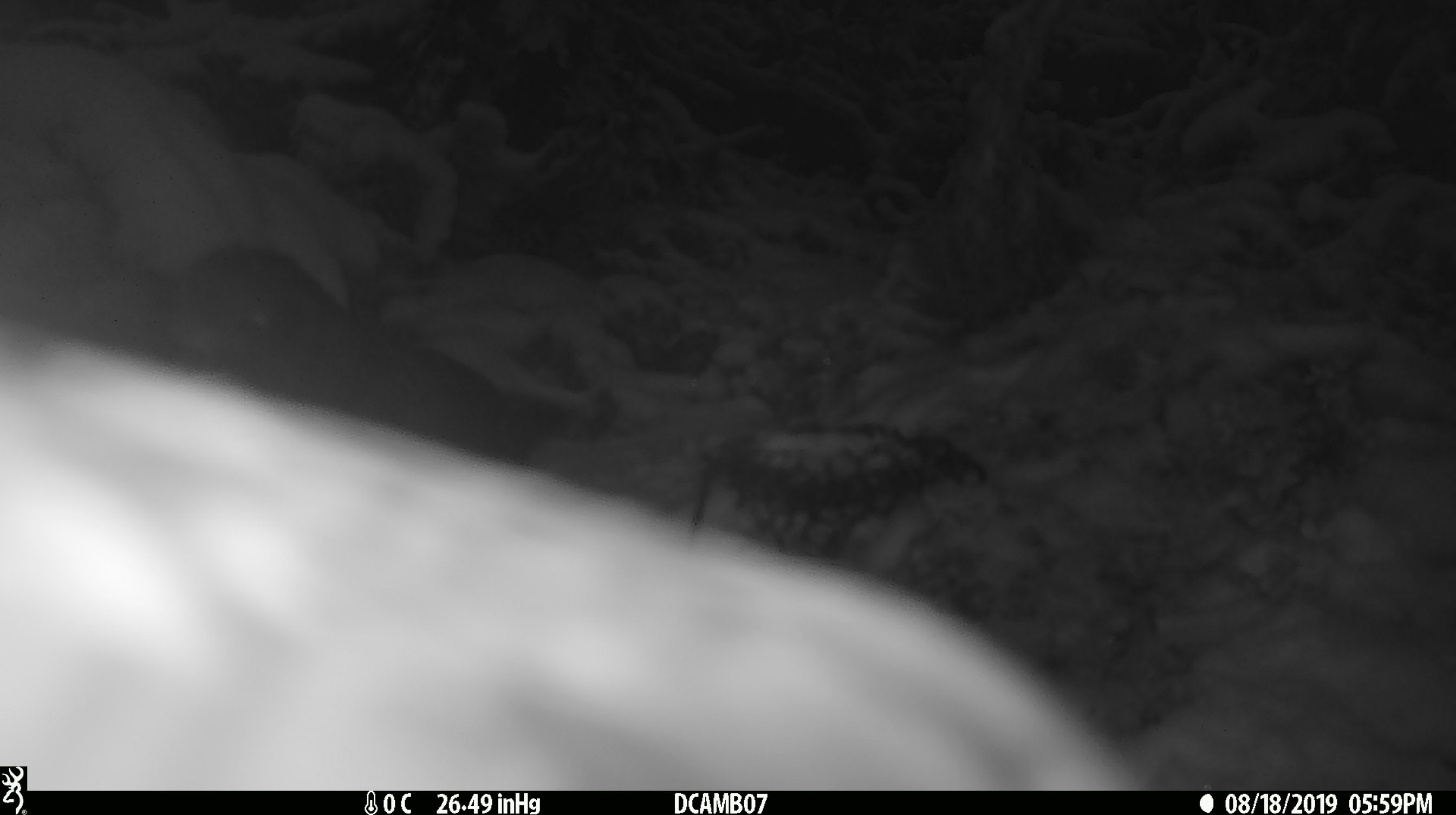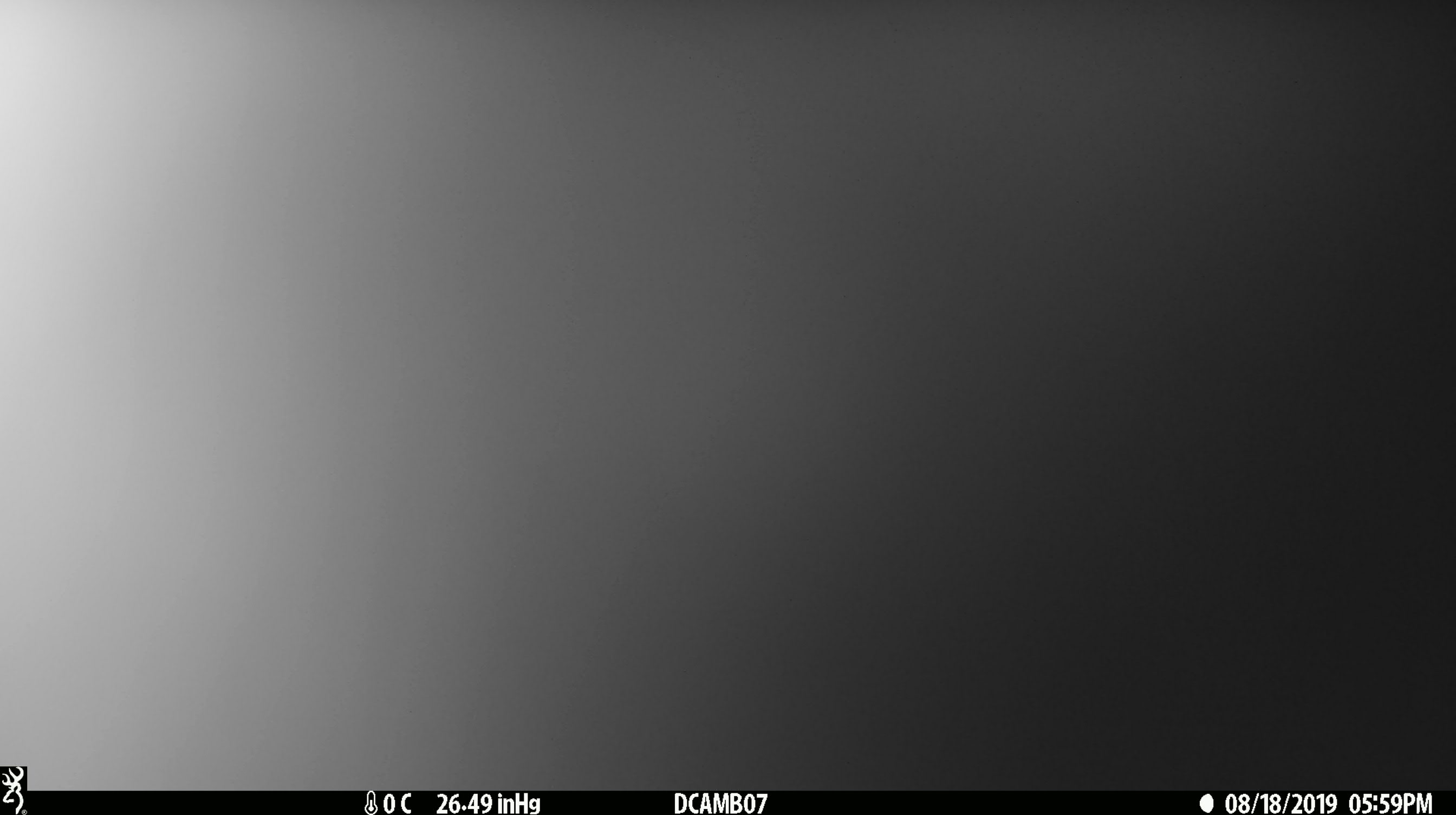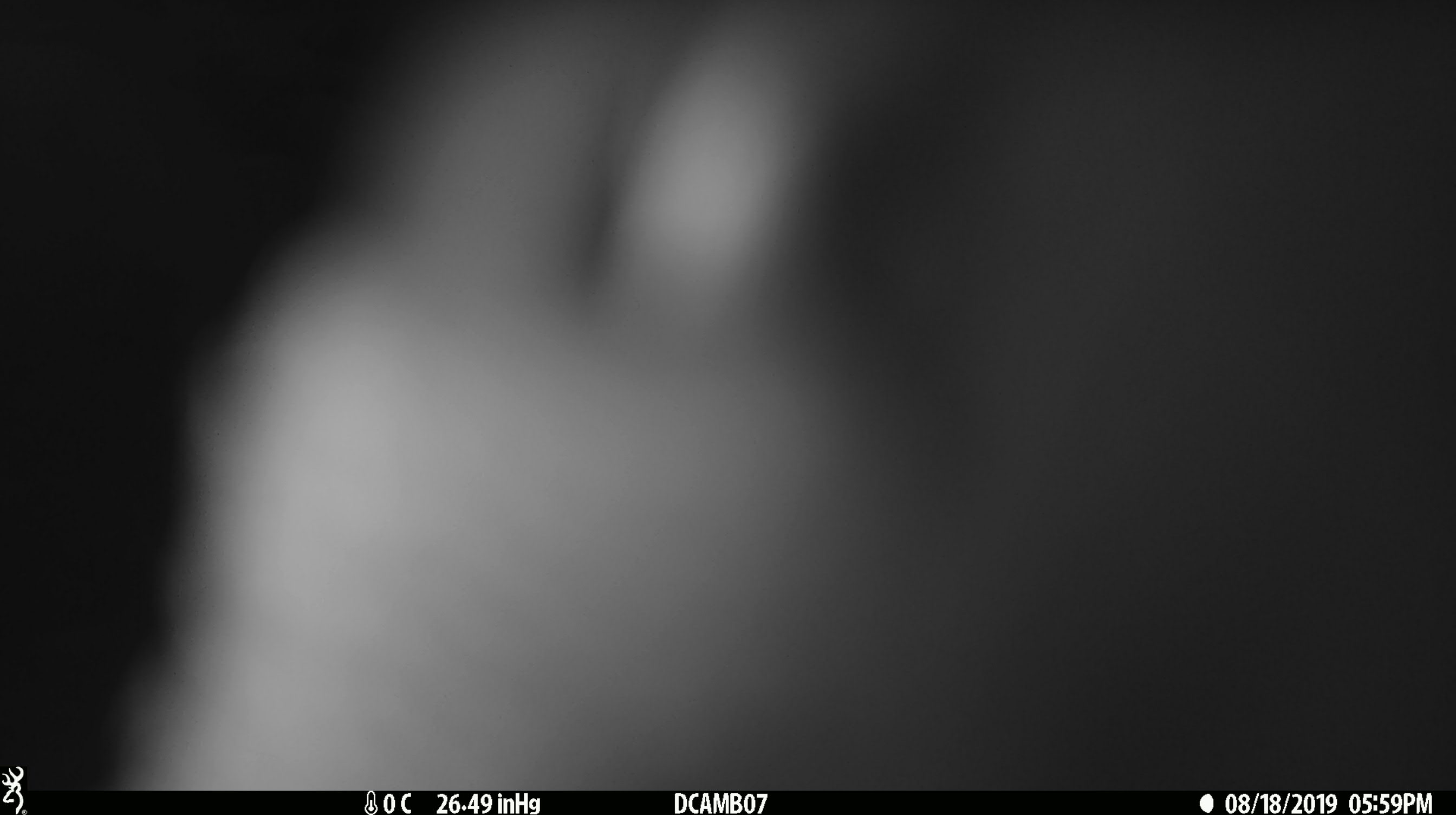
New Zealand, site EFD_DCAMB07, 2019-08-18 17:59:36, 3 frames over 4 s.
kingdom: Animalia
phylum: Chordata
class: Aves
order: Psittaciformes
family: Strigopidae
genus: Nestor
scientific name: Nestor notabilis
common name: kea